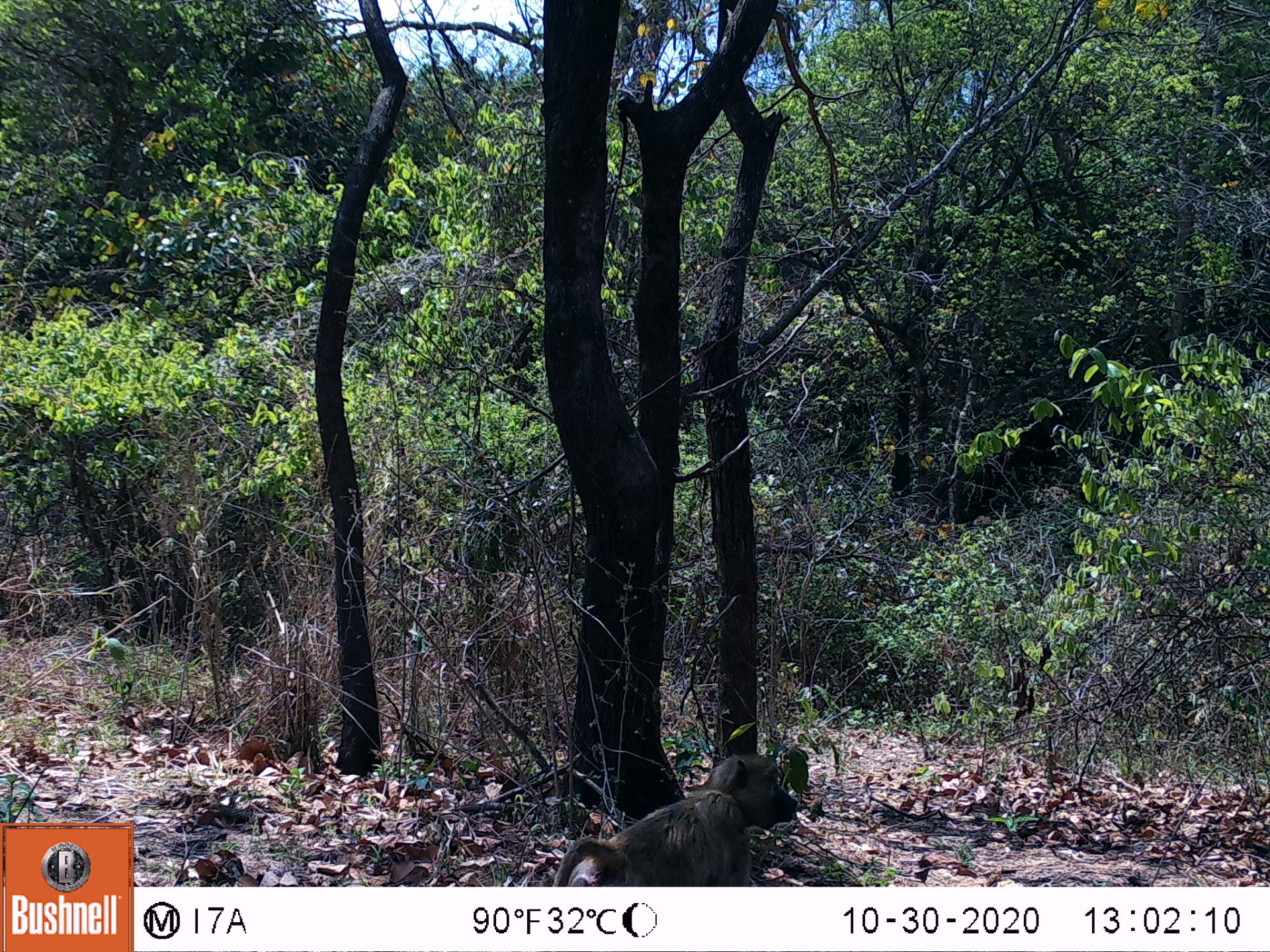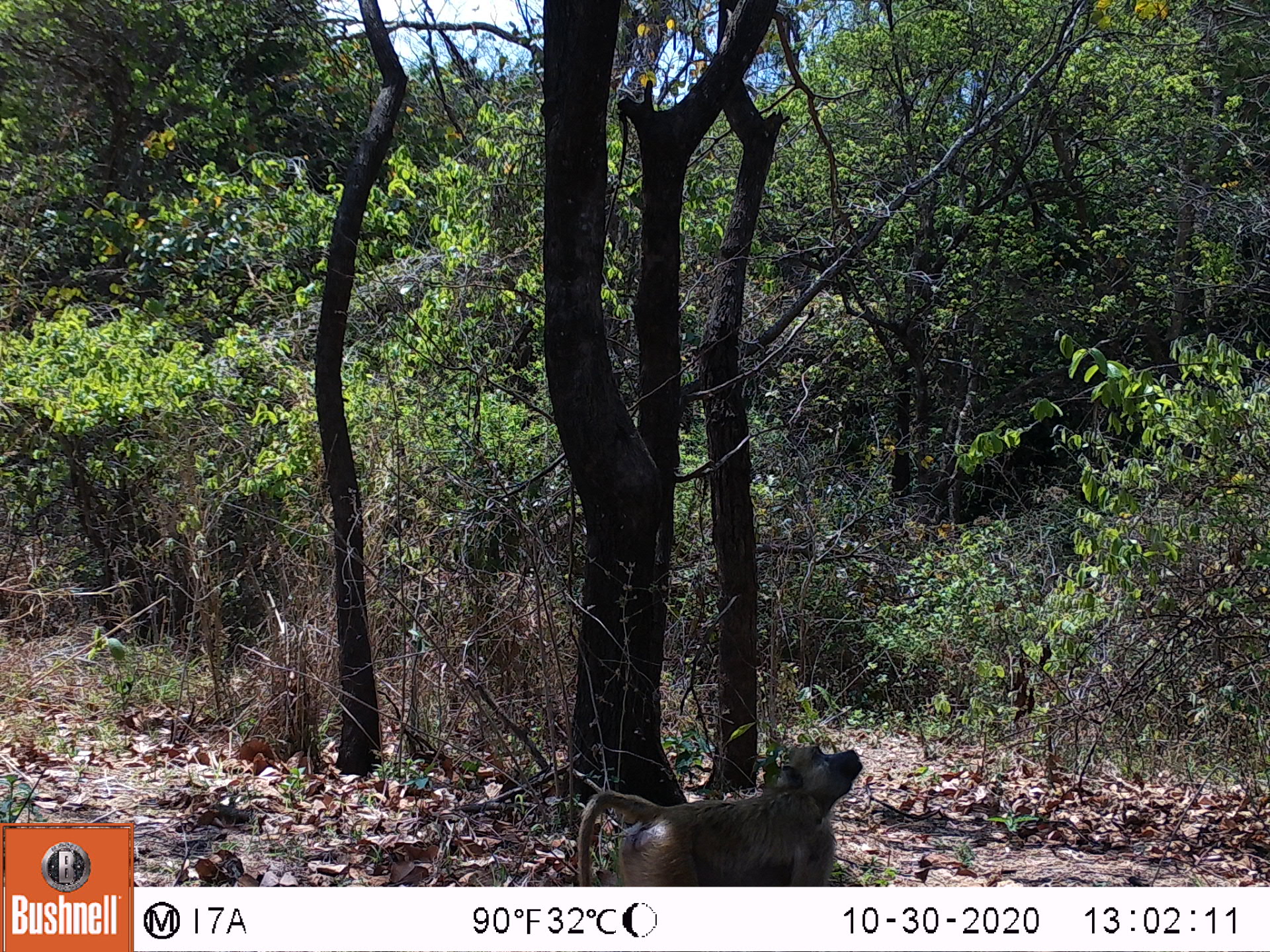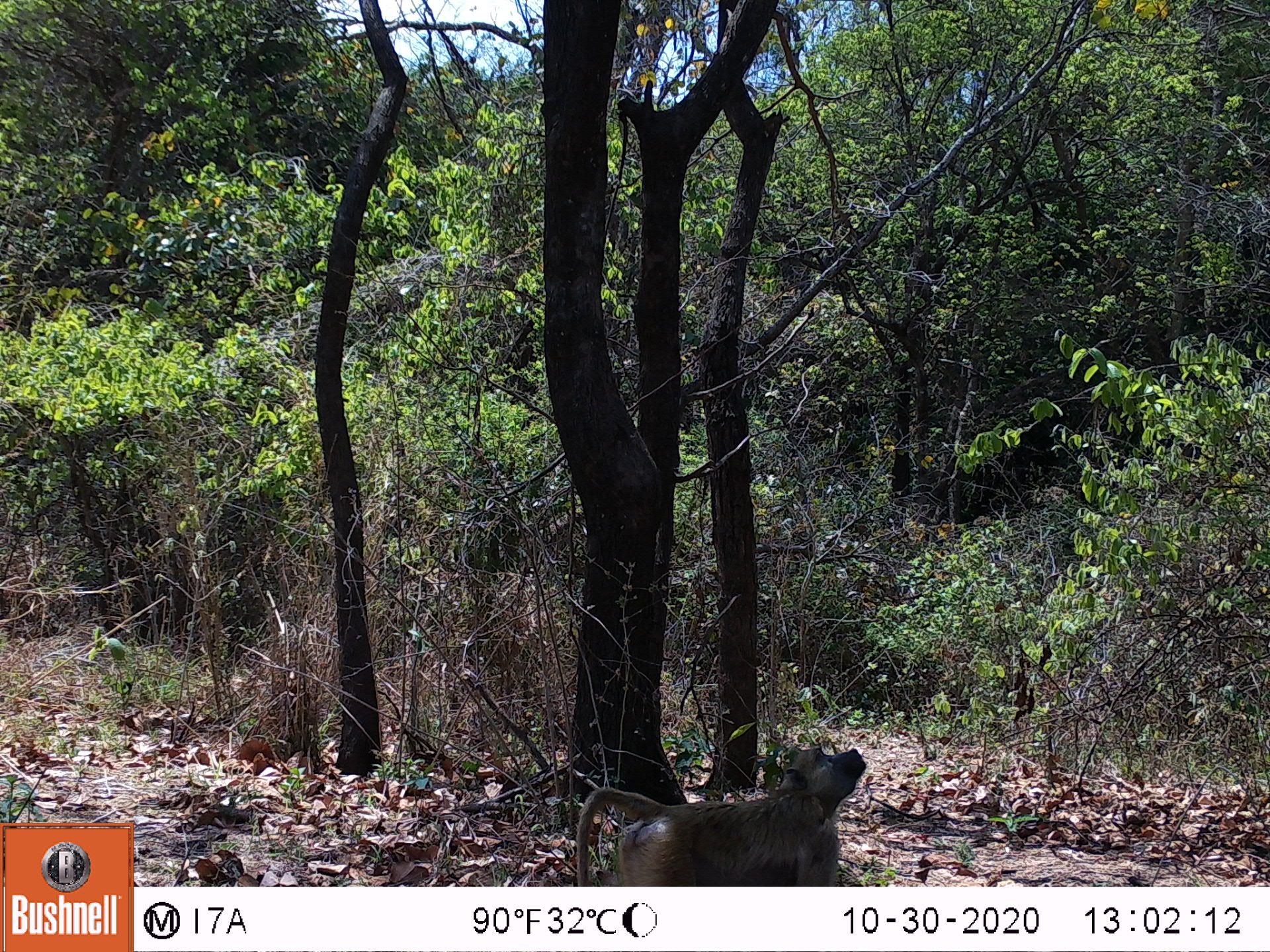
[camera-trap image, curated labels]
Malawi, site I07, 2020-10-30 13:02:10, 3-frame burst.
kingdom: Animalia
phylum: Chordata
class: Mammalia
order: Primates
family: Cercopithecidae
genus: Papio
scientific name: Papio cynocephalus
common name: yellow baboon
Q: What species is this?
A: Yellow baboon (Papio cynocephalus).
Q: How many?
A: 1.